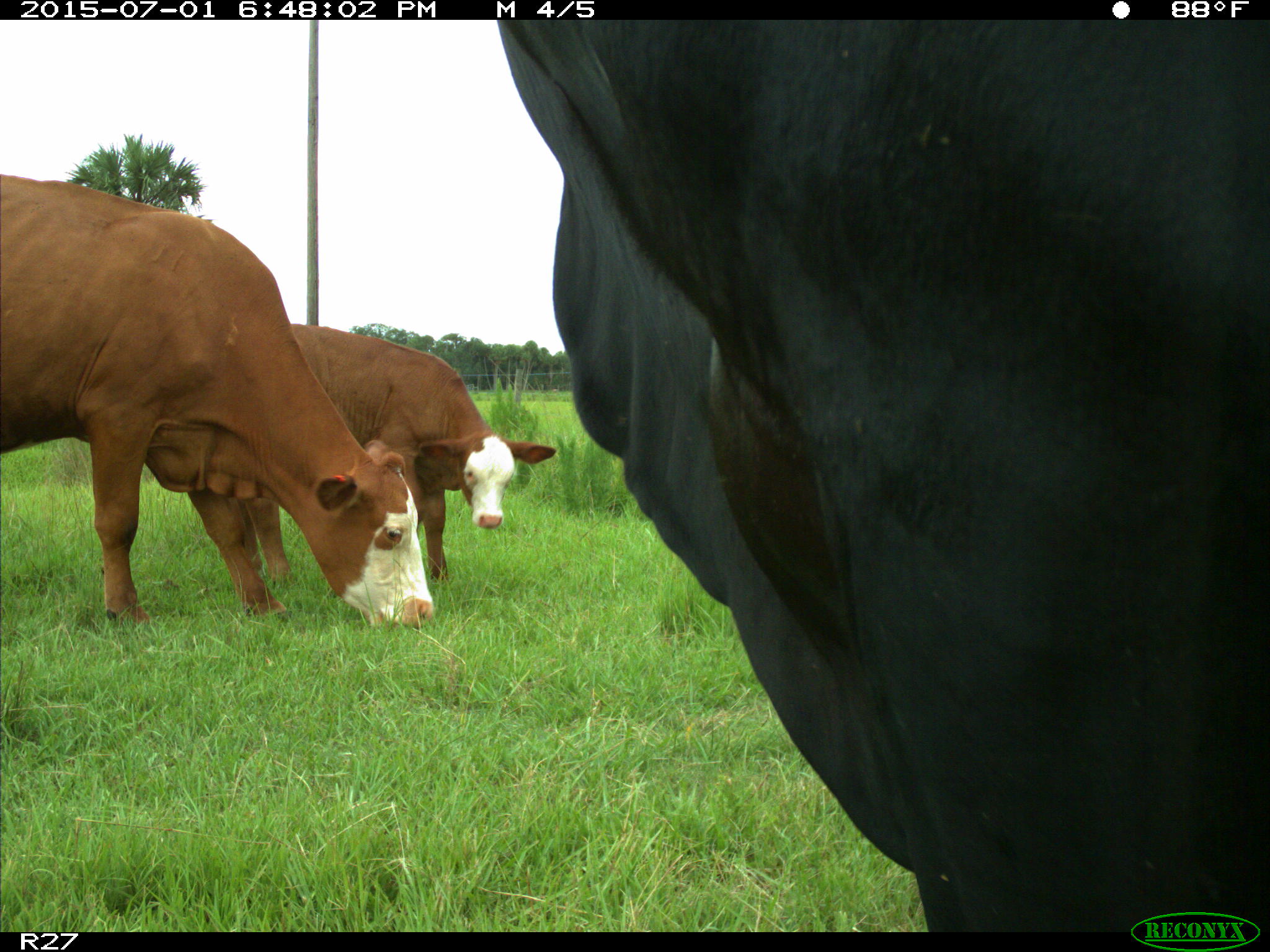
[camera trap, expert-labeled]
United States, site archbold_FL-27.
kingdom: Animalia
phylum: Chordata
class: Mammalia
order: Artiodactyla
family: Bovidae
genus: Bos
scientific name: Bos taurus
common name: domestic cow